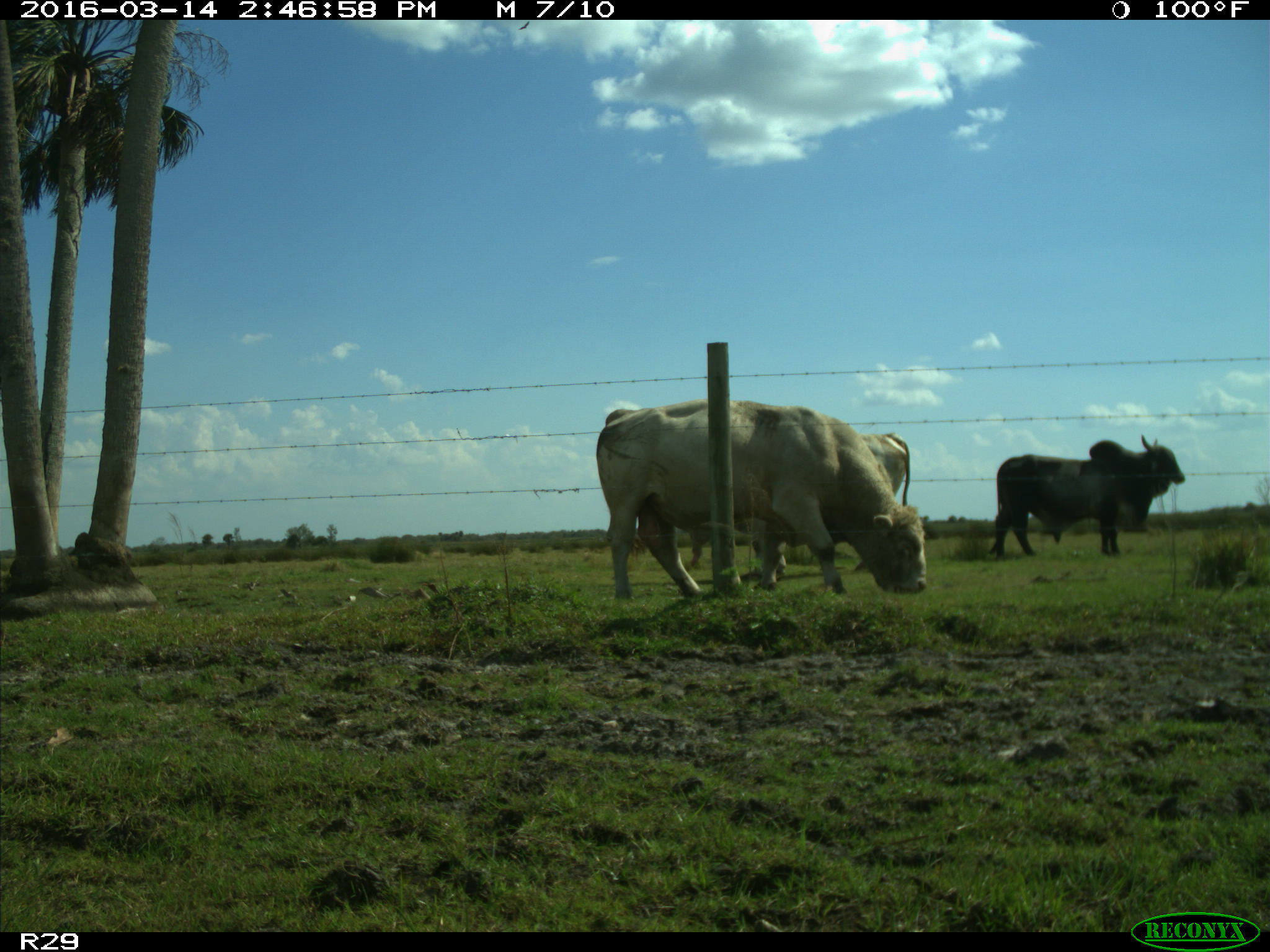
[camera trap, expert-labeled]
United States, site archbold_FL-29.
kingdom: Animalia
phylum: Chordata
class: Mammalia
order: Artiodactyla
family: Bovidae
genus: Bos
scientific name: Bos taurus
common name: domestic cow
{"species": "Bos taurus (domestic cow)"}